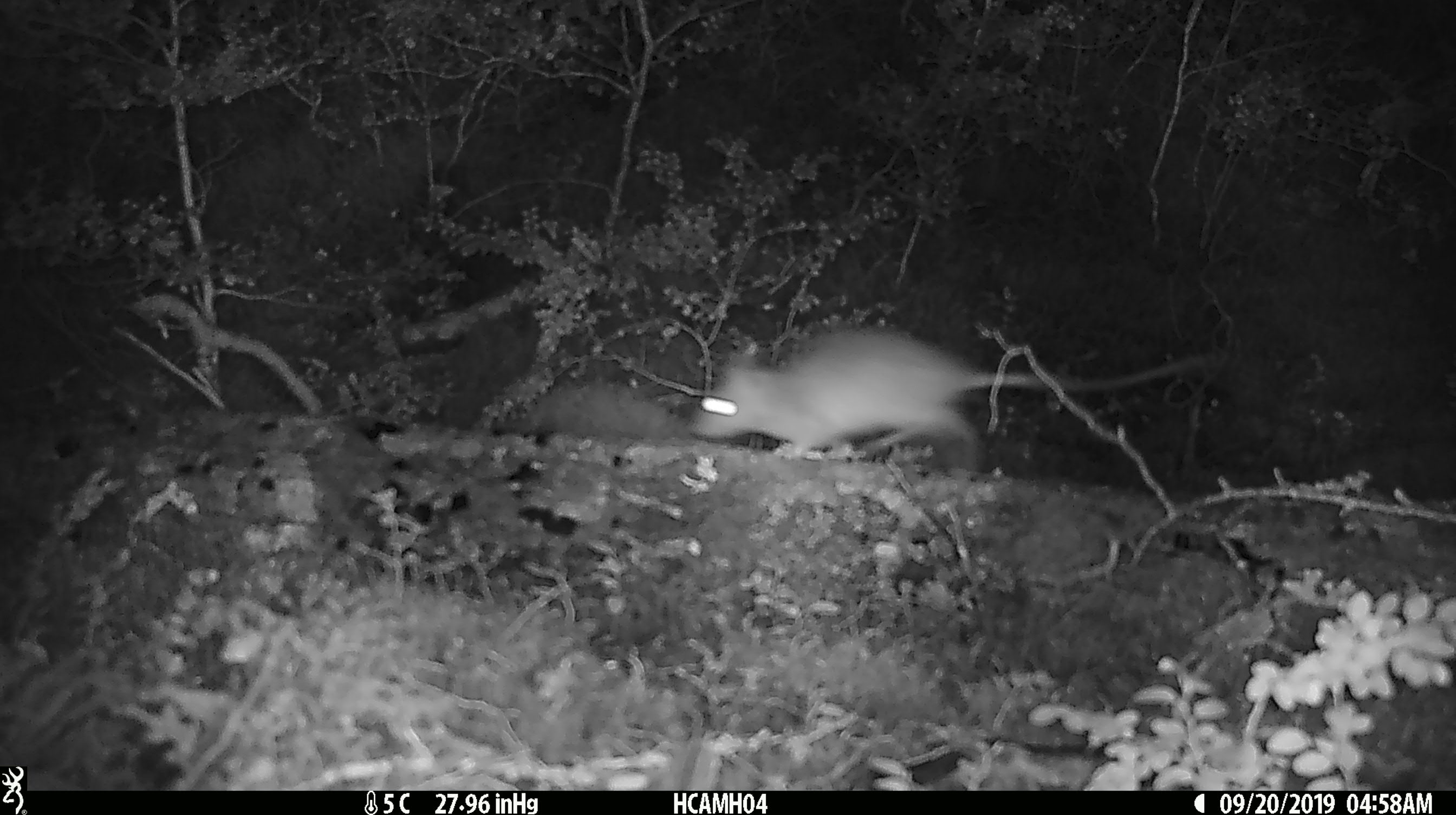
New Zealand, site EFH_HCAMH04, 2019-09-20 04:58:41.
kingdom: Animalia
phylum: Chordata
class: Mammalia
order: Rodentia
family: Muridae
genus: Mus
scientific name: Mus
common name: mouse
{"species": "mouse (Mus)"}